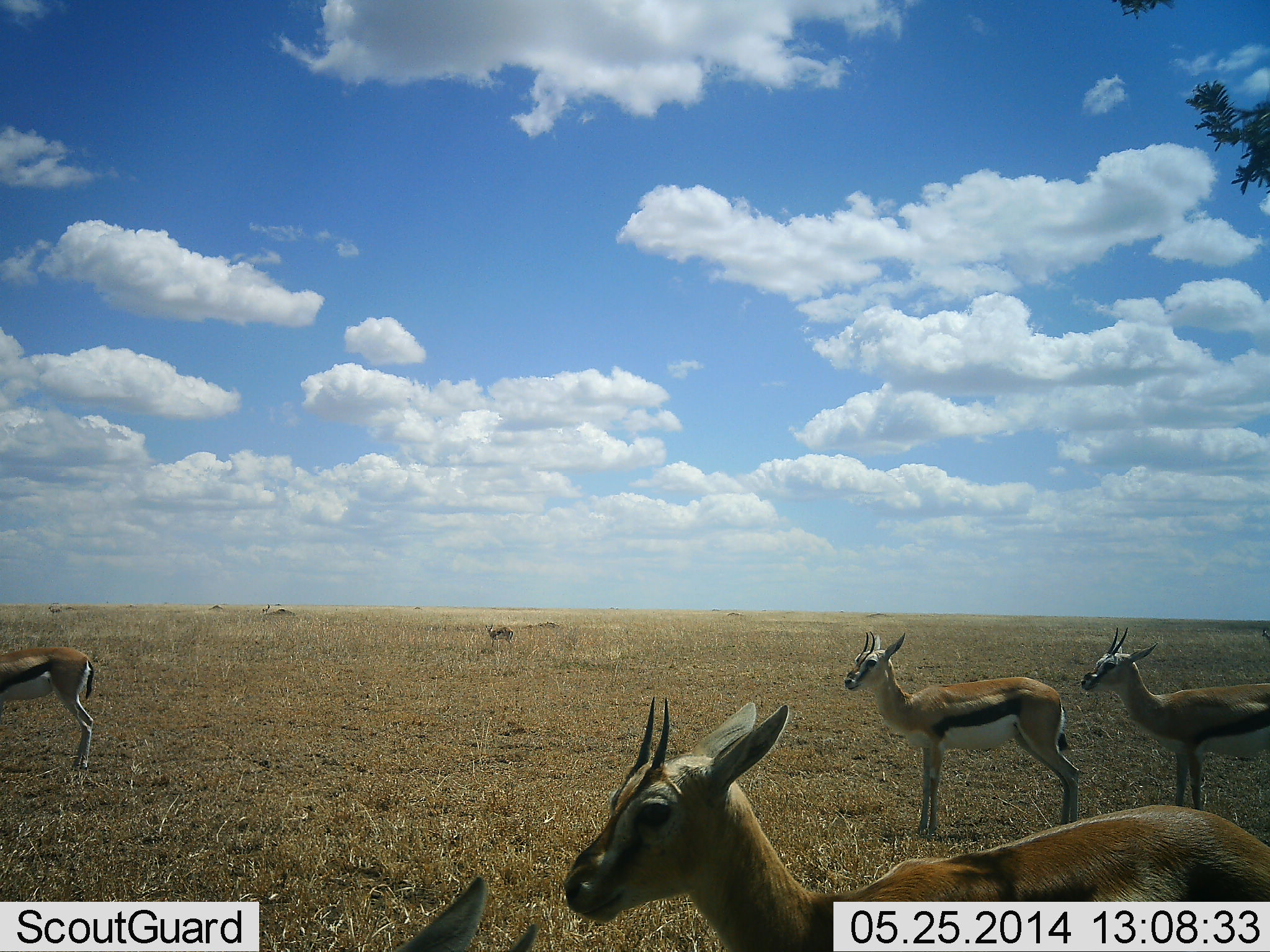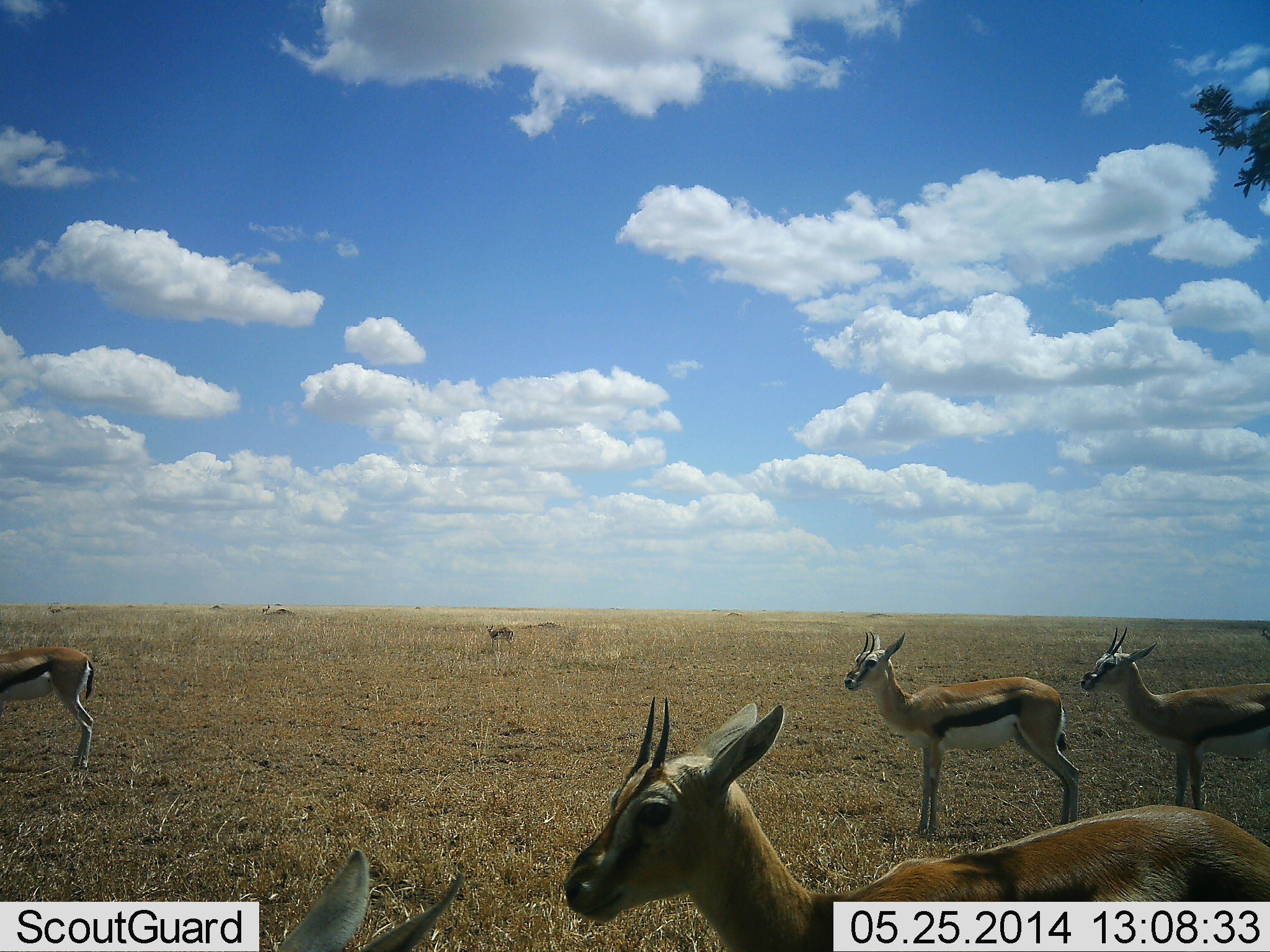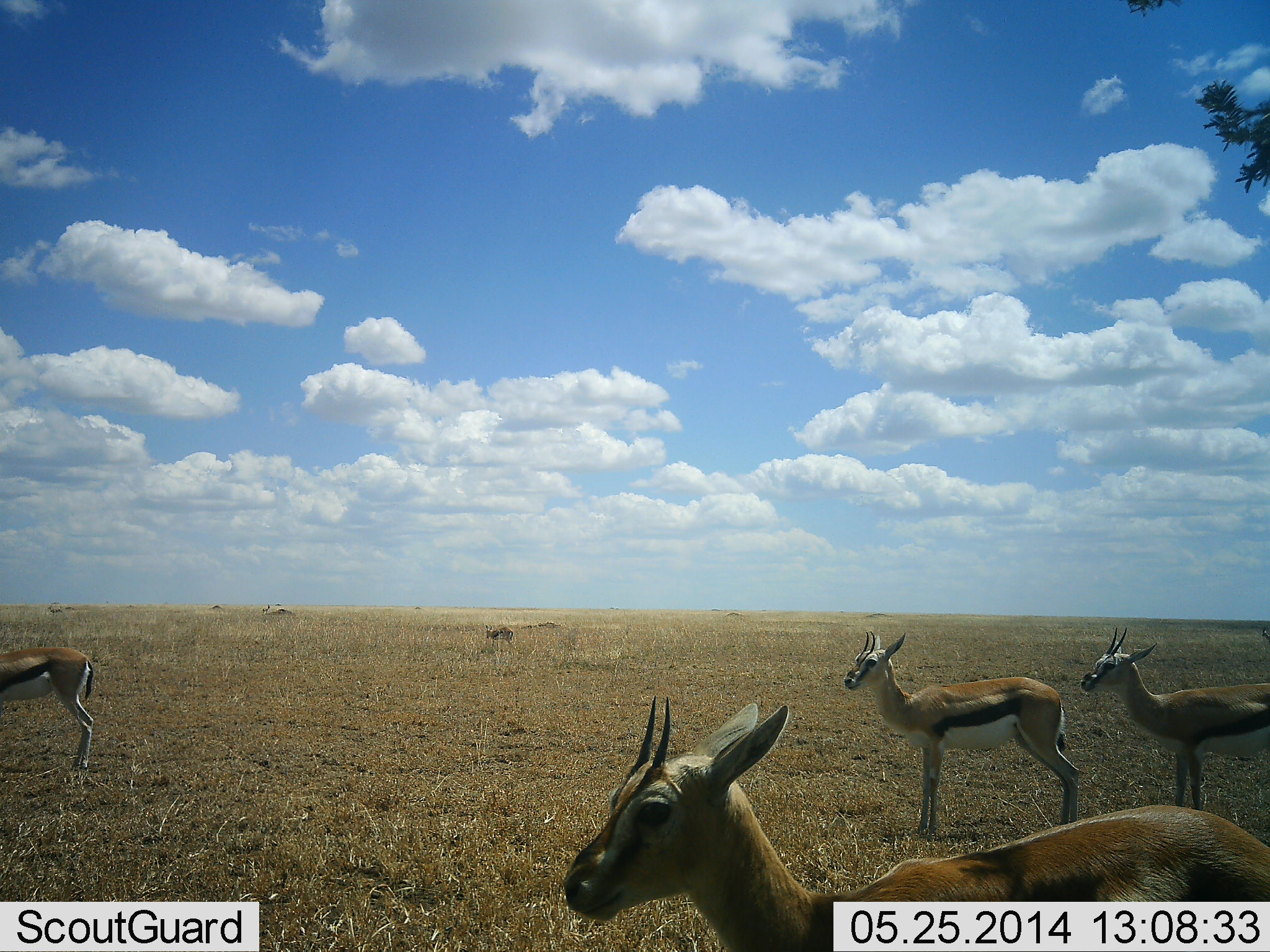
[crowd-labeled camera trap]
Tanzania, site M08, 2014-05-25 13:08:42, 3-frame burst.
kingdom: Animalia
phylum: Chordata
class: Mammalia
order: Artiodactyla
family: Bovidae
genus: Eudorcas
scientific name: Eudorcas thomsonii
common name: thomson's gazelle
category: gazellethomsons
Gazellethomsons (thomson's gazelle) (Eudorcas thomsonii), count 5. Behavior (volunteer vote fractions): standing 90%, resting 10%, moving 10%, interacting 0%. Young present (vote fraction): 0%. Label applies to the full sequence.